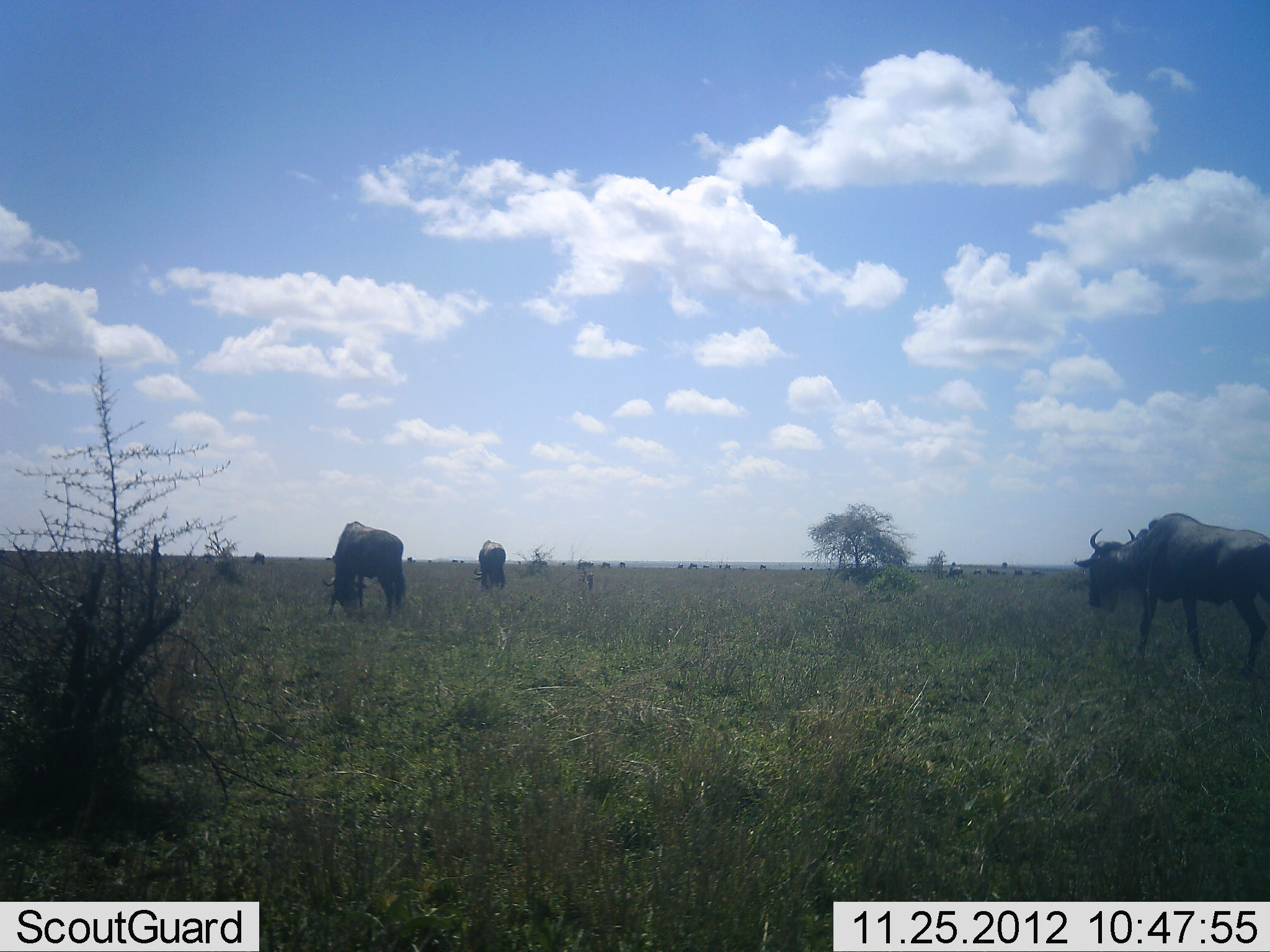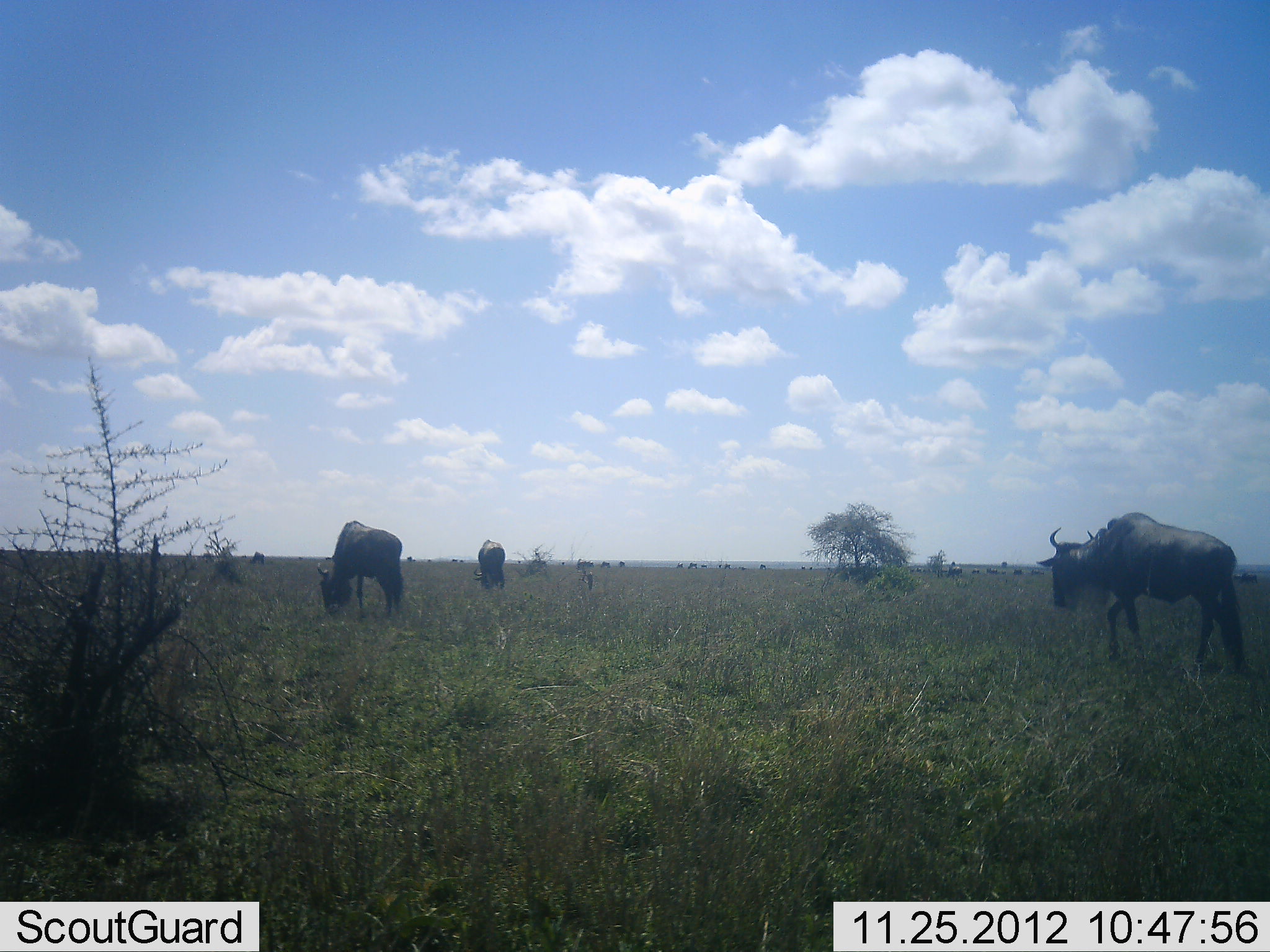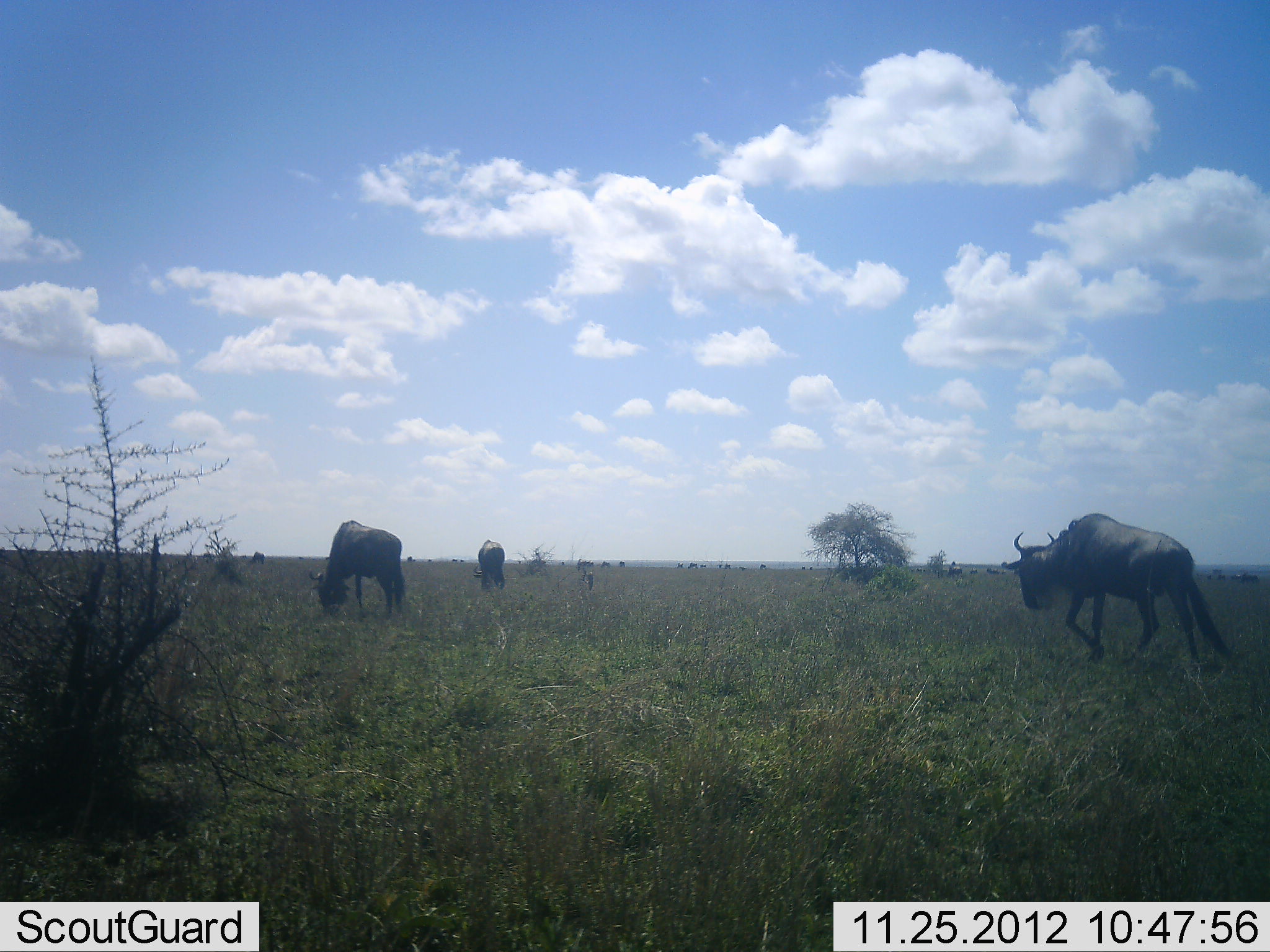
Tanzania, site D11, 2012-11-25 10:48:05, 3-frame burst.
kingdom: Animalia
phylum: Chordata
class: Mammalia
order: Artiodactyla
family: Bovidae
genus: Connochaetes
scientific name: Connochaetes taurinus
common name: blue wildebeest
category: wildebeest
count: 3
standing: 20%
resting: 0%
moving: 80%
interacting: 0%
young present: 0%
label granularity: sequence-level